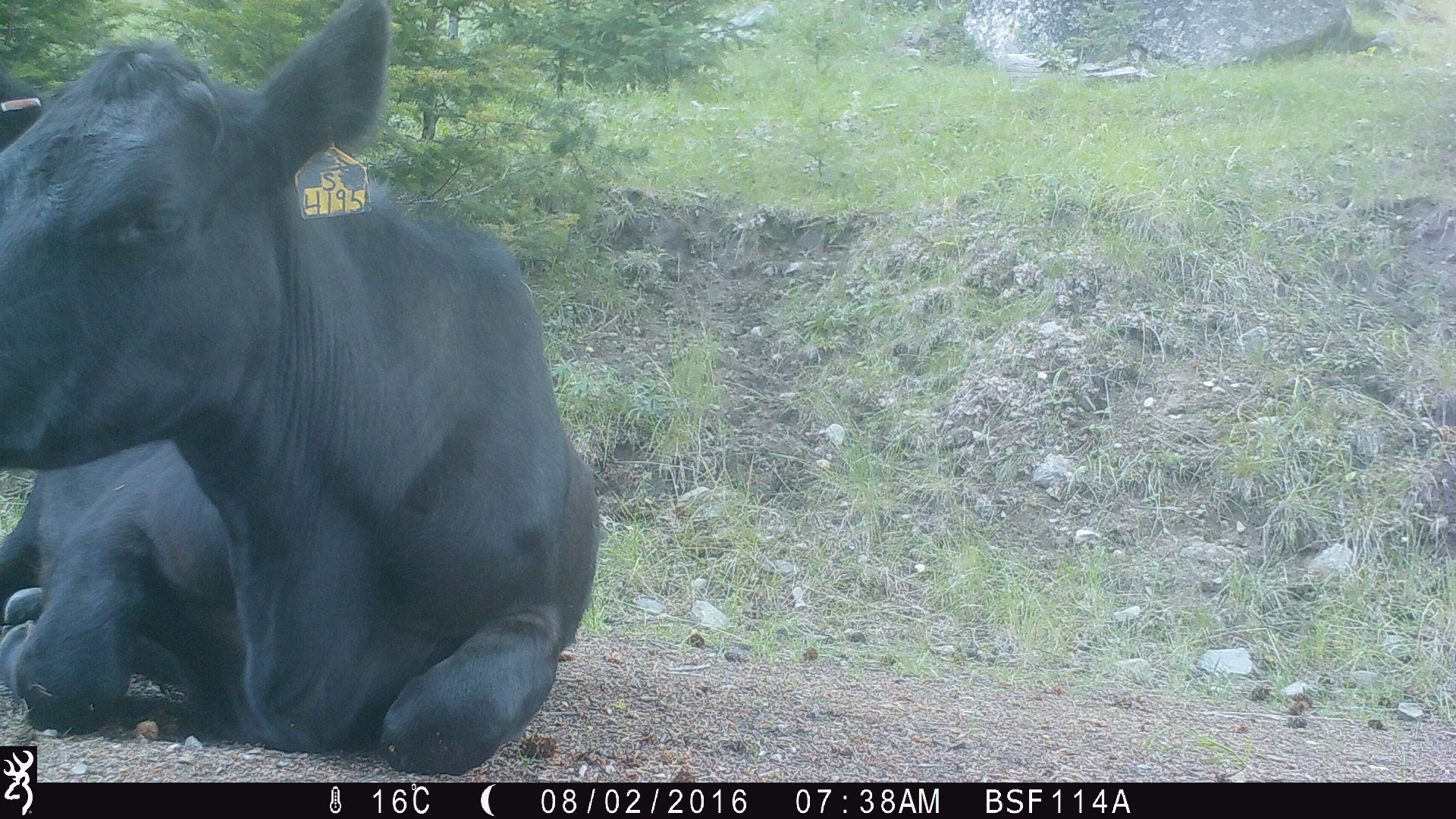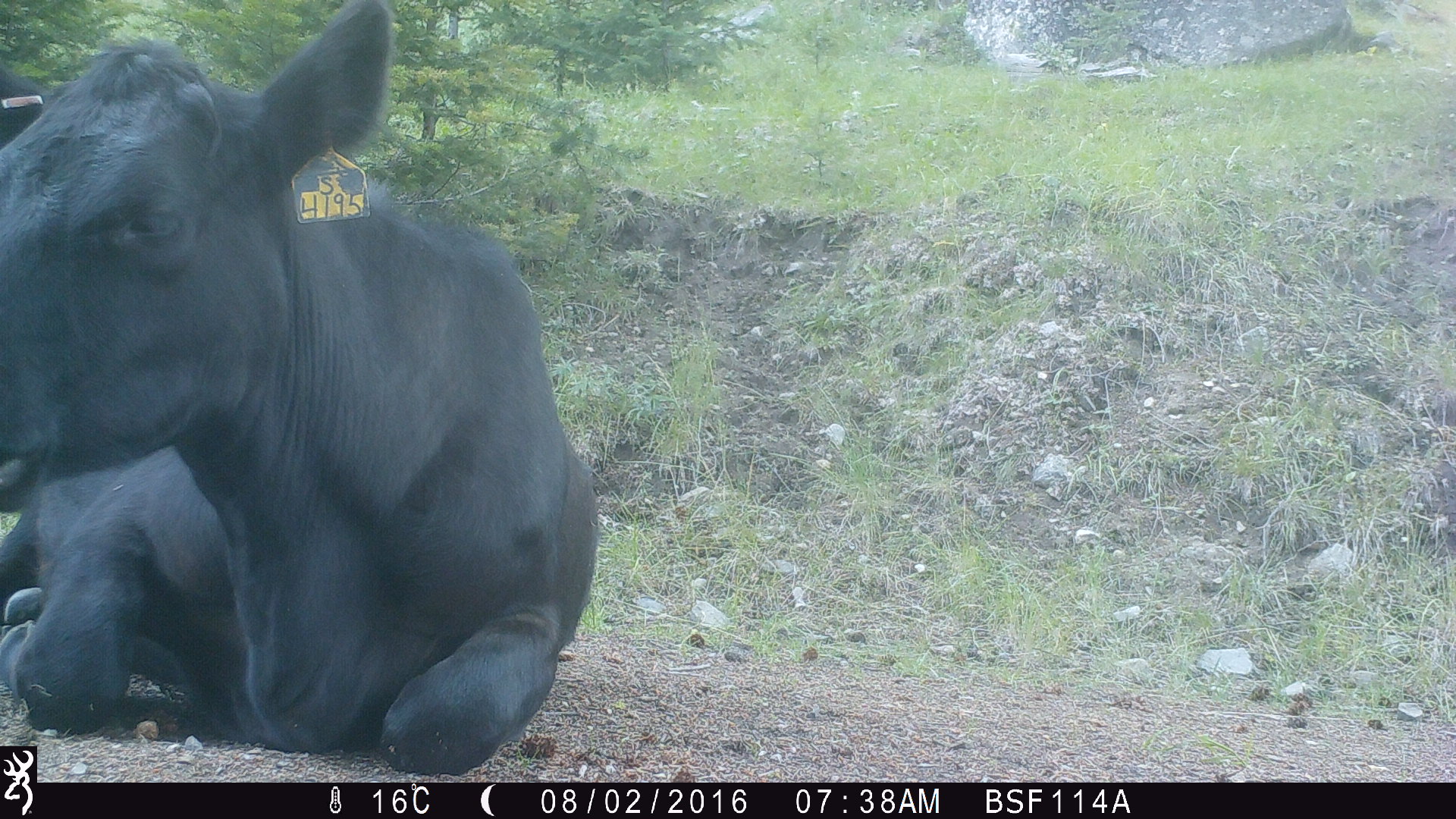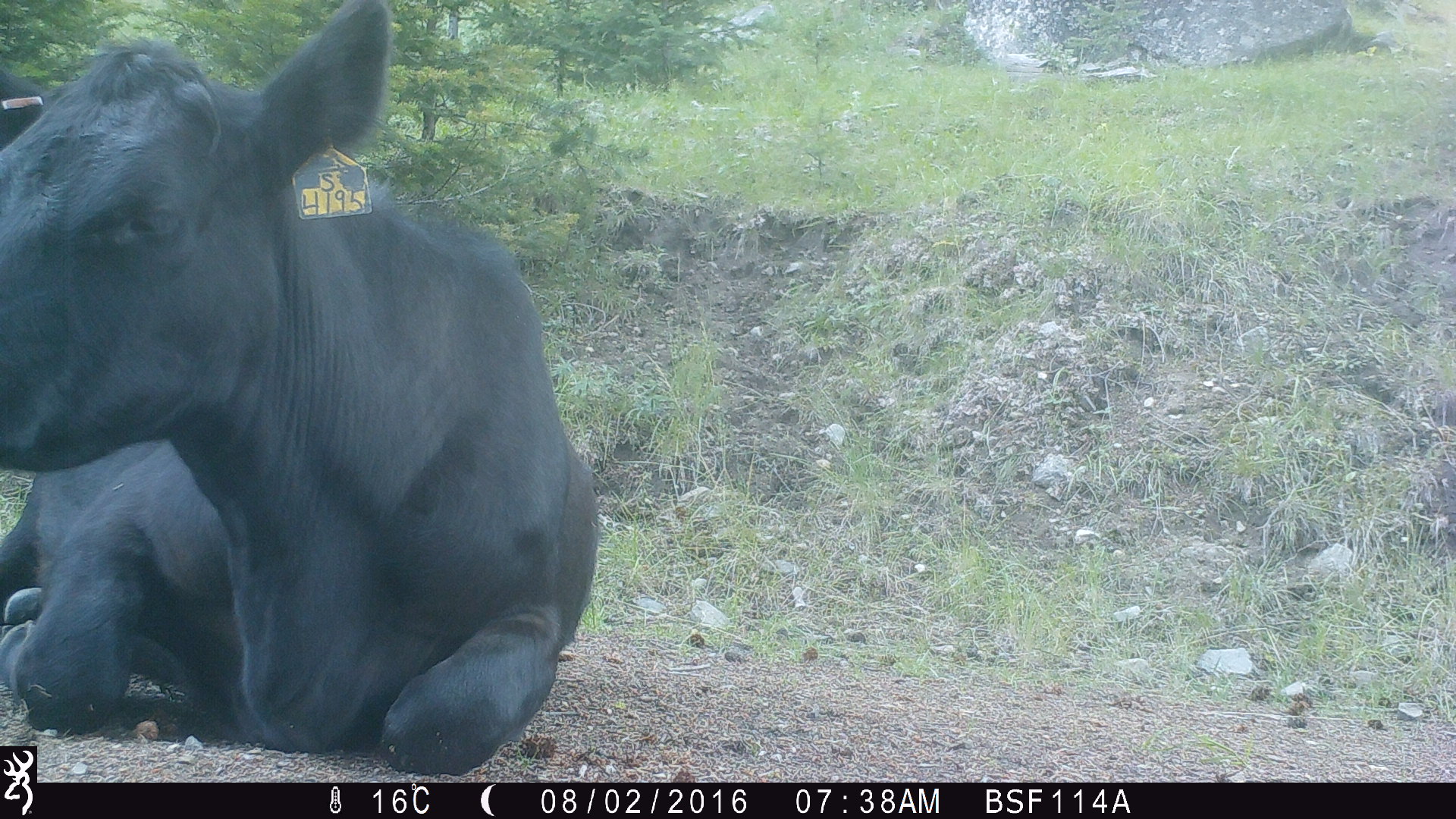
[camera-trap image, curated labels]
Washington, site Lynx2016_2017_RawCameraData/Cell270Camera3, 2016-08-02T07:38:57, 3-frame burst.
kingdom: Animalia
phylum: Chordata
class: Mammalia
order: Artiodactyla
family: Bovidae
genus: Bos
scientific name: Bos taurus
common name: domestic cattle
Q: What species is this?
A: Domestic cattle (Bos taurus).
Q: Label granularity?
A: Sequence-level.